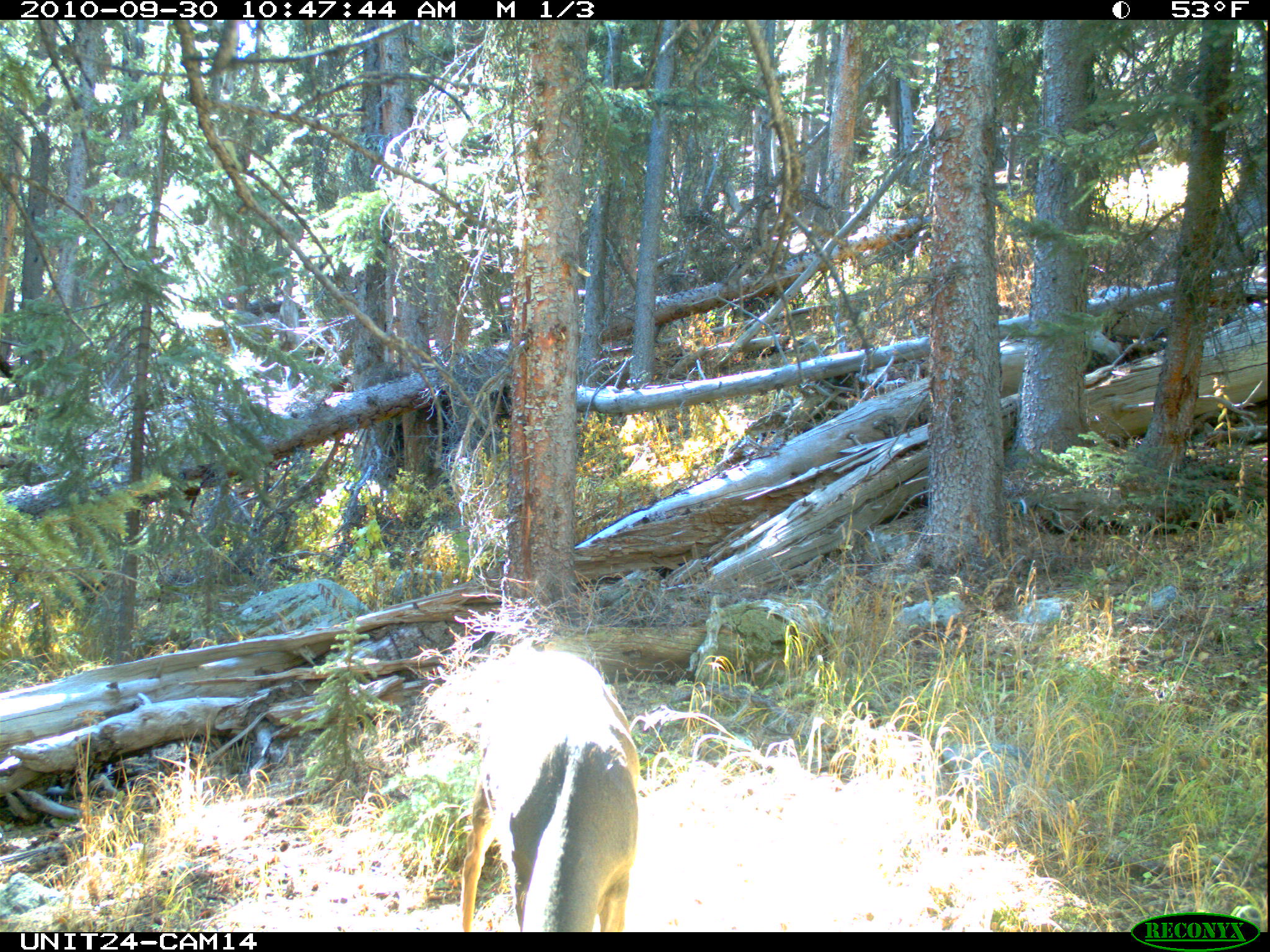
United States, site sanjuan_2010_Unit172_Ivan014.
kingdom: Animalia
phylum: Chordata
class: Mammalia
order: Artiodactyla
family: Cervidae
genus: Odocoileus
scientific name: Odocoileus hemionus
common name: mule deer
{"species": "Odocoileus hemionus (mule deer)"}